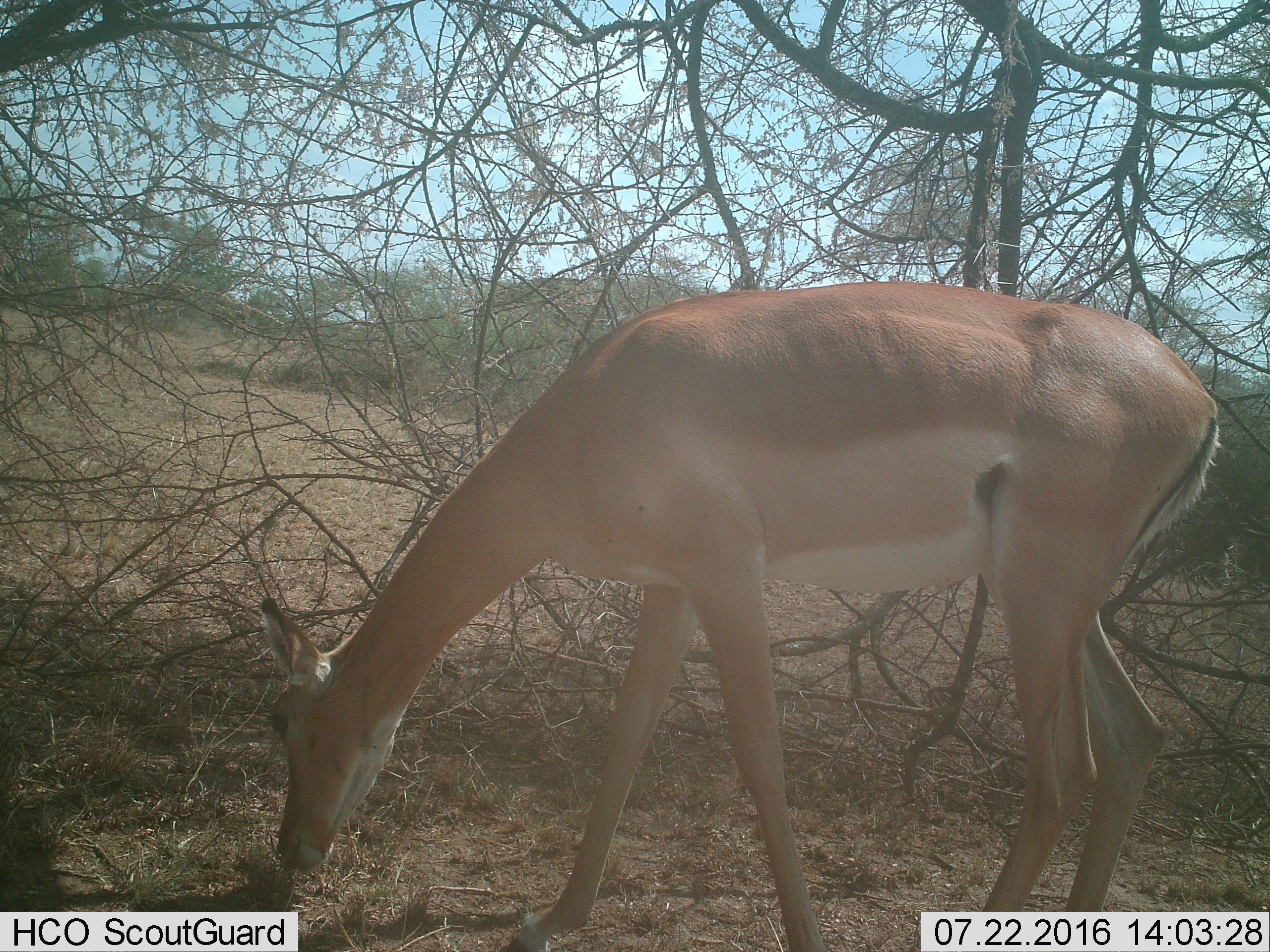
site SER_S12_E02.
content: unidentified animal